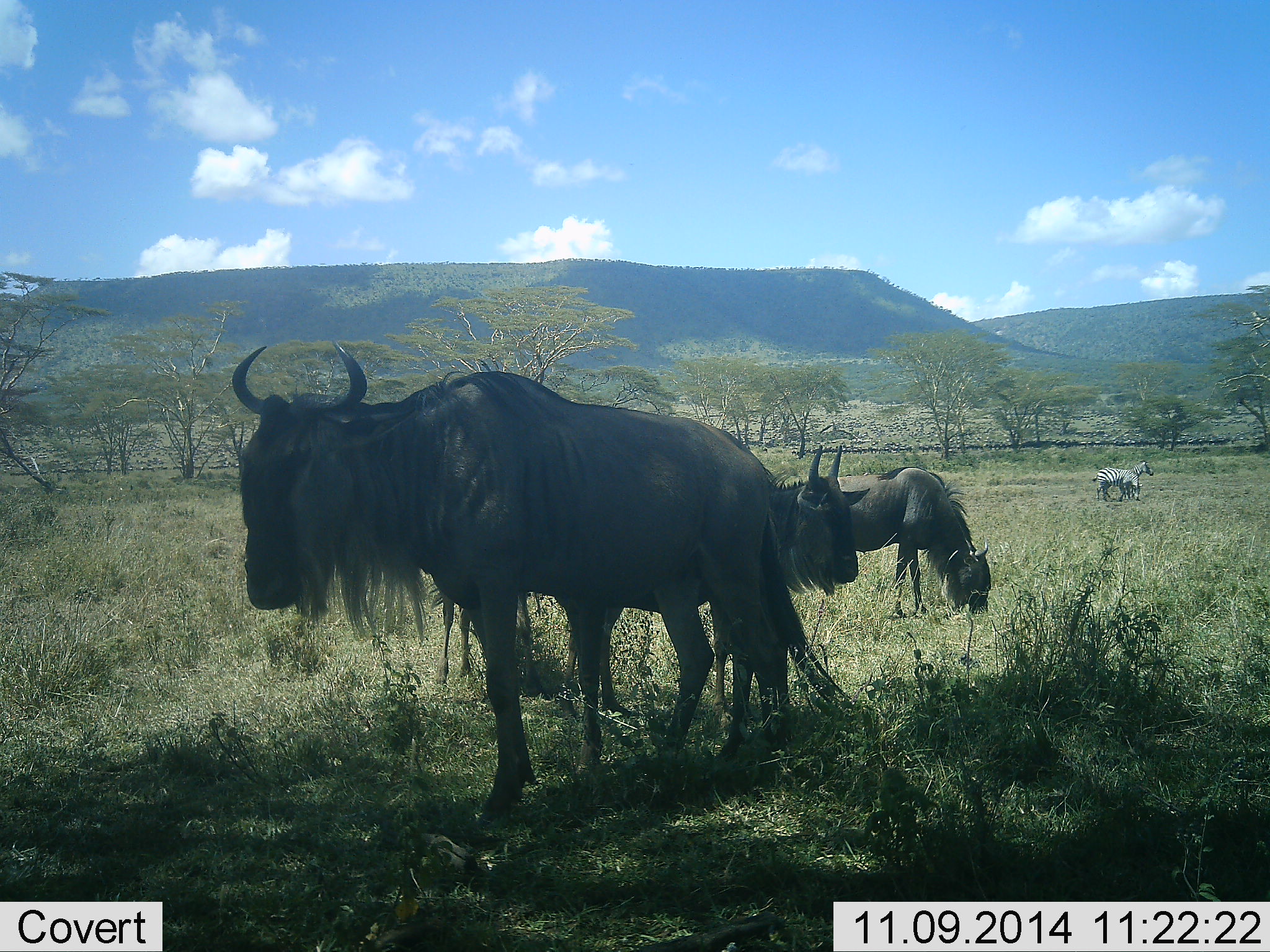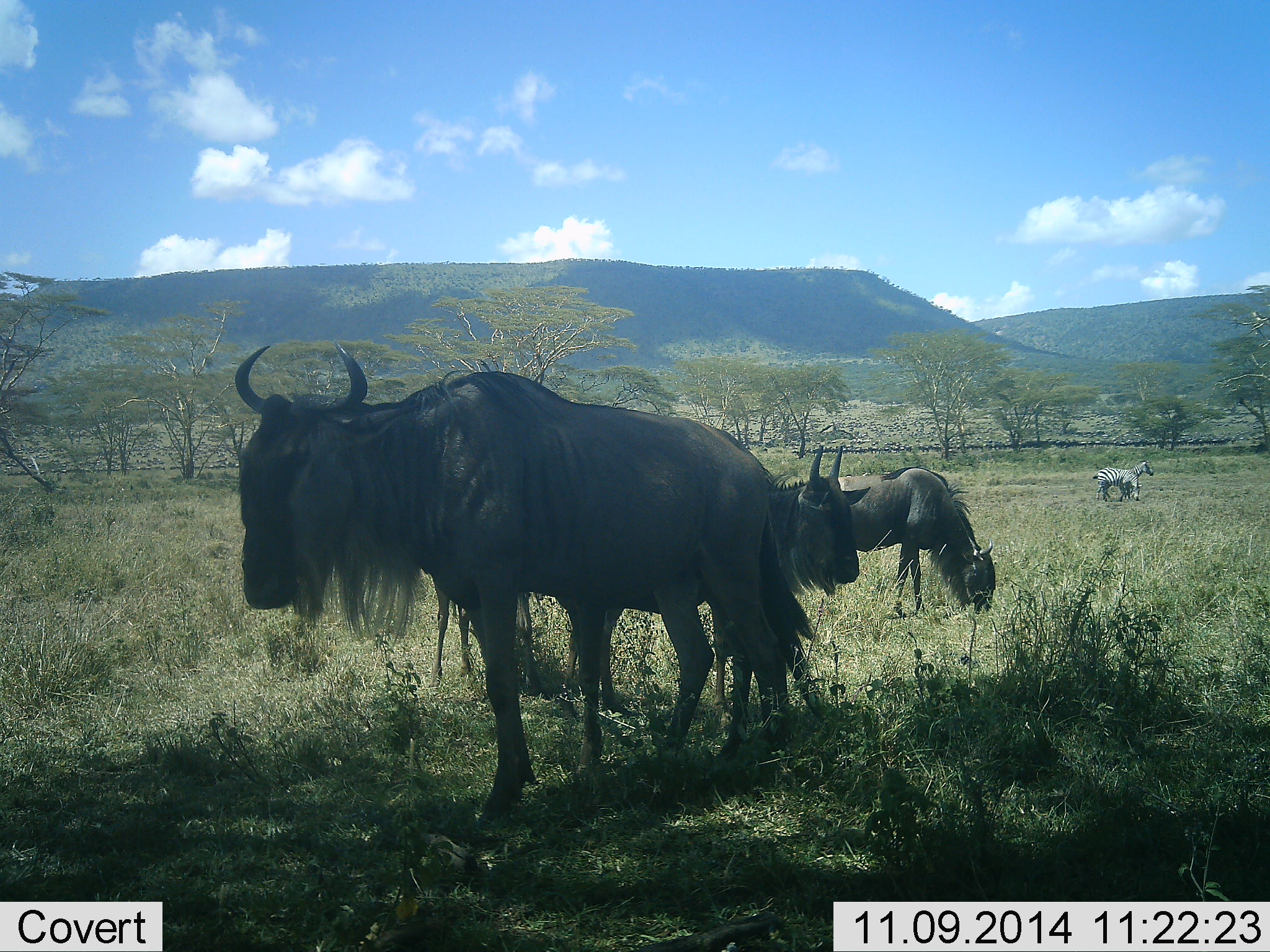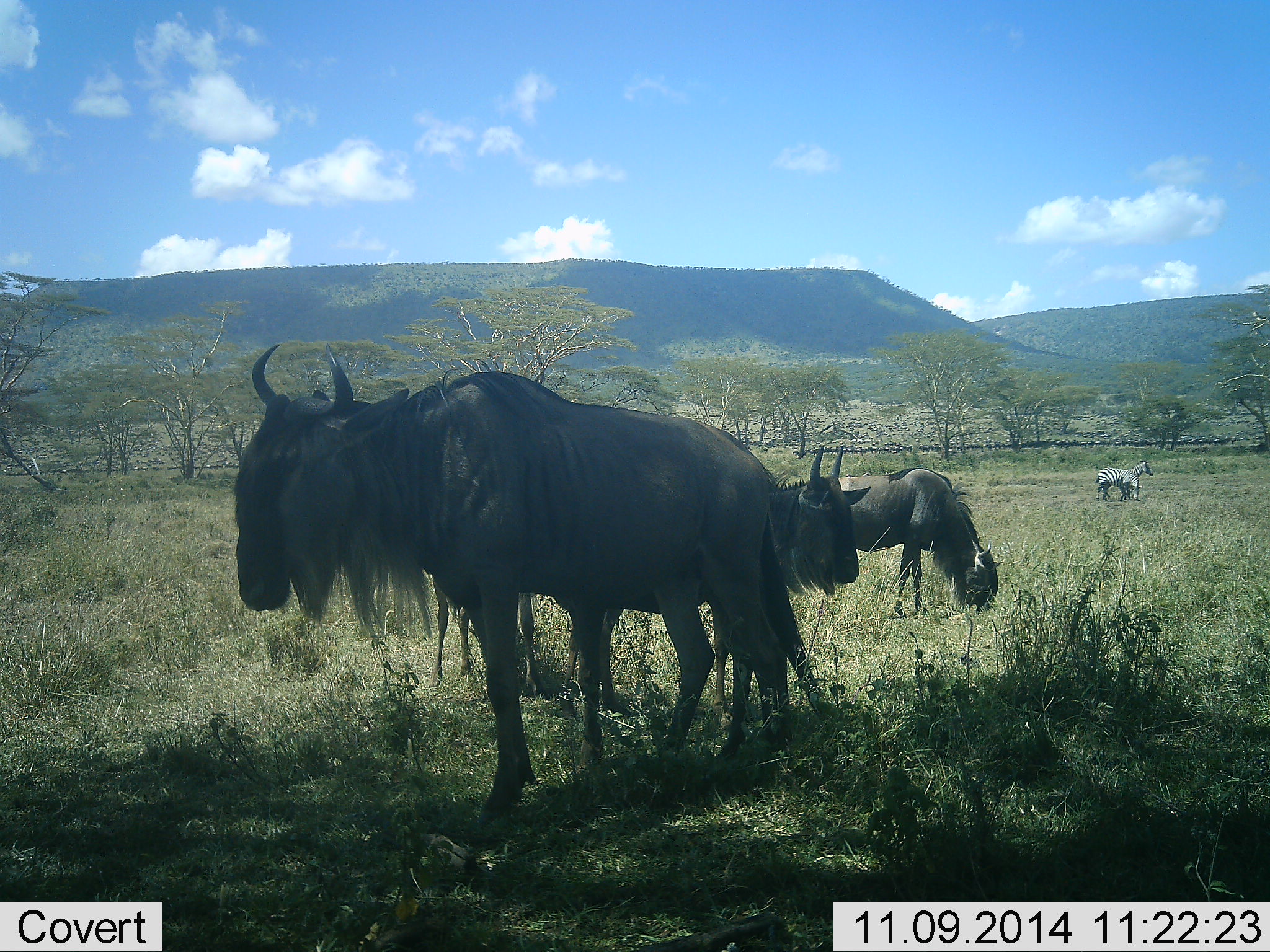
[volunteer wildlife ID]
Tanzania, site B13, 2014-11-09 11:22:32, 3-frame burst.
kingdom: Animalia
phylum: Chordata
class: Mammalia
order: Artiodactyla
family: Bovidae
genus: Connochaetes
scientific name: Connochaetes taurinus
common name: blue wildebeest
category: wildebeest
Wildebeest (blue wildebeest) (Connochaetes taurinus), count 3. Behavior (volunteer vote fractions): standing 100%, resting 0%, moving 8%, interacting 0%. Young present (vote fraction): 8%. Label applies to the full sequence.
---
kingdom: Animalia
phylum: Chordata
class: Mammalia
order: Perissodactyla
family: Equidae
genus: Equus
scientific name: Equus quagga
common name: plains zebra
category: zebra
Zebra (plains zebra) (Equus quagga), count 2. Behavior (volunteer vote fractions): standing 90%, resting 0%, moving 0%, interacting 0%. Young present (vote fraction): 0%. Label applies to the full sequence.